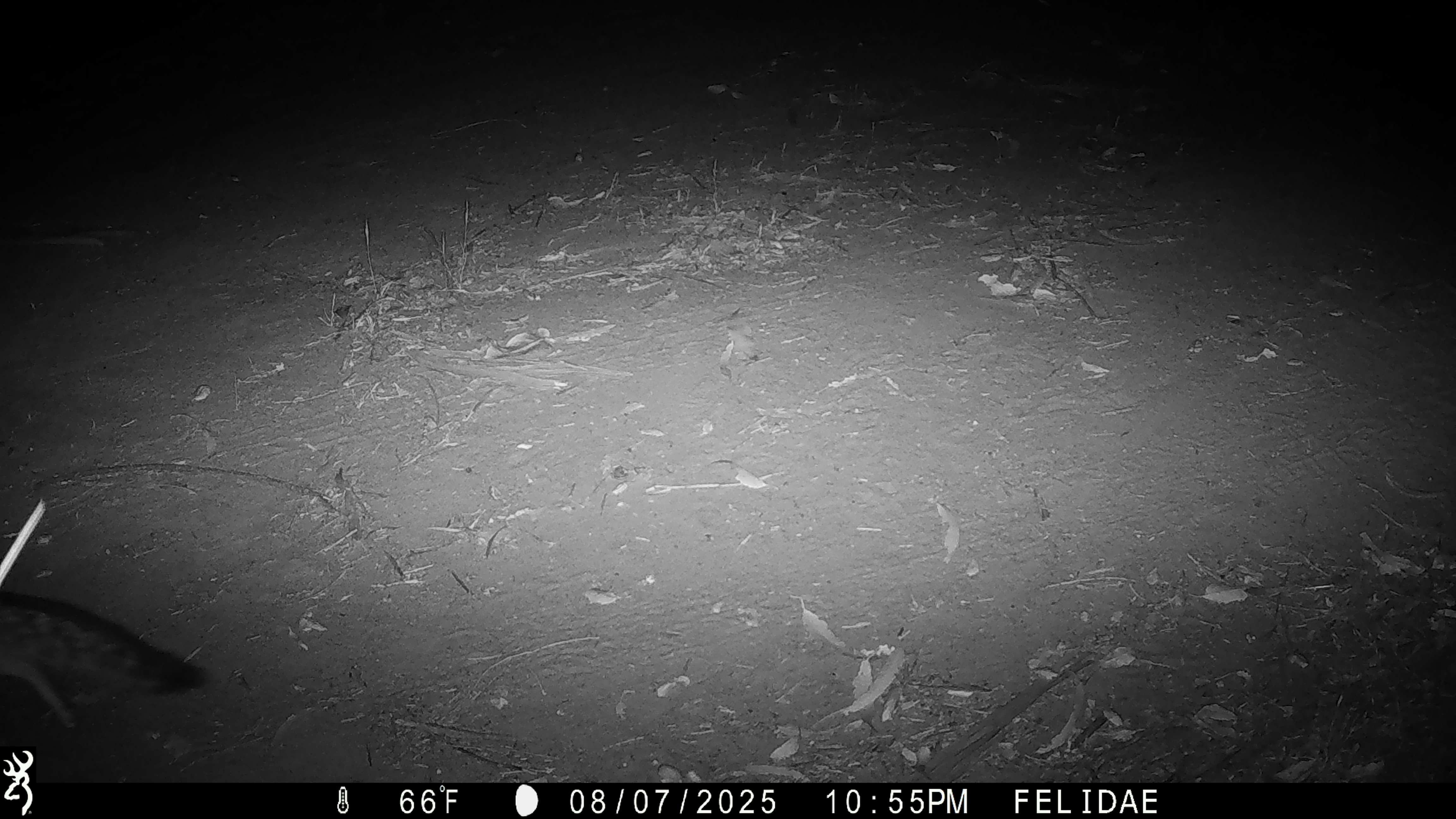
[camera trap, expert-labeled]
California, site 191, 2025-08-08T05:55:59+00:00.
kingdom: Animalia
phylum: Chordata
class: Mammalia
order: Carnivora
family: Canidae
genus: Urocyon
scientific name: Urocyon cinereoargenteus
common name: gray fox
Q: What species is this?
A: Gray fox (Urocyon cinereoargenteus).